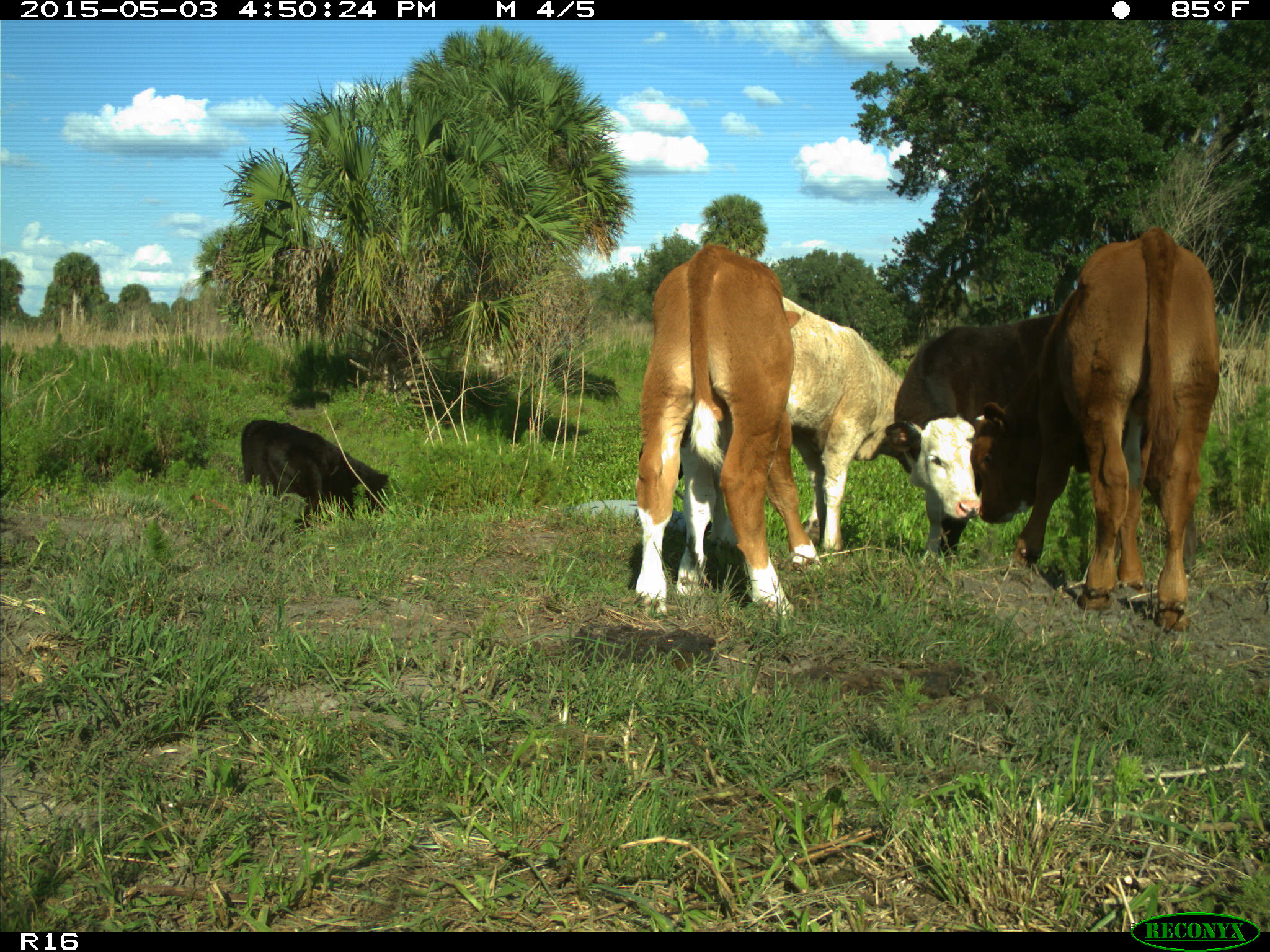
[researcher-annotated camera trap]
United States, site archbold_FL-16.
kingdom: Animalia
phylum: Chordata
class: Mammalia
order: Artiodactyla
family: Bovidae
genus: Bos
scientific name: Bos taurus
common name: domestic cow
Bos taurus (domestic cow).